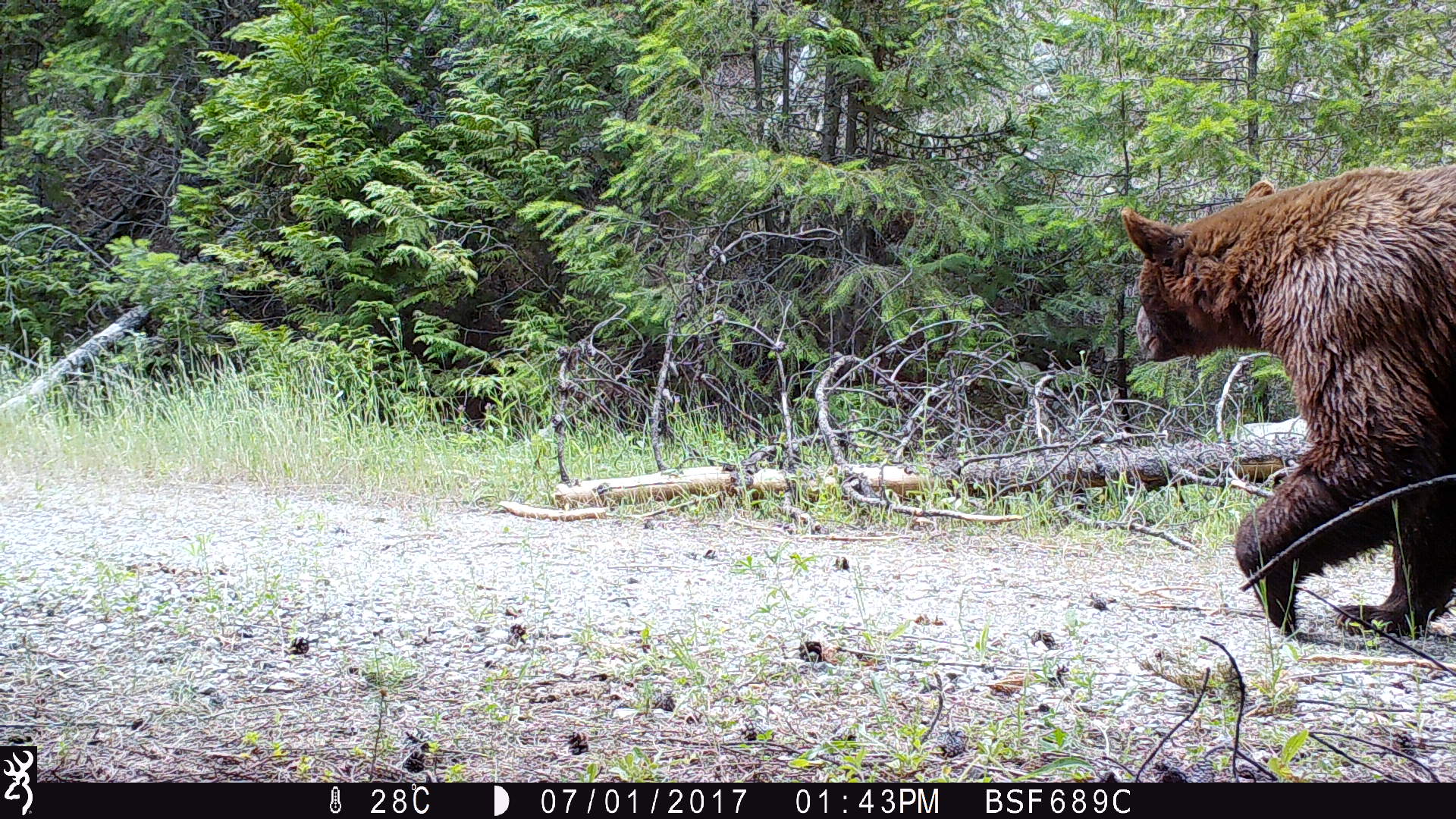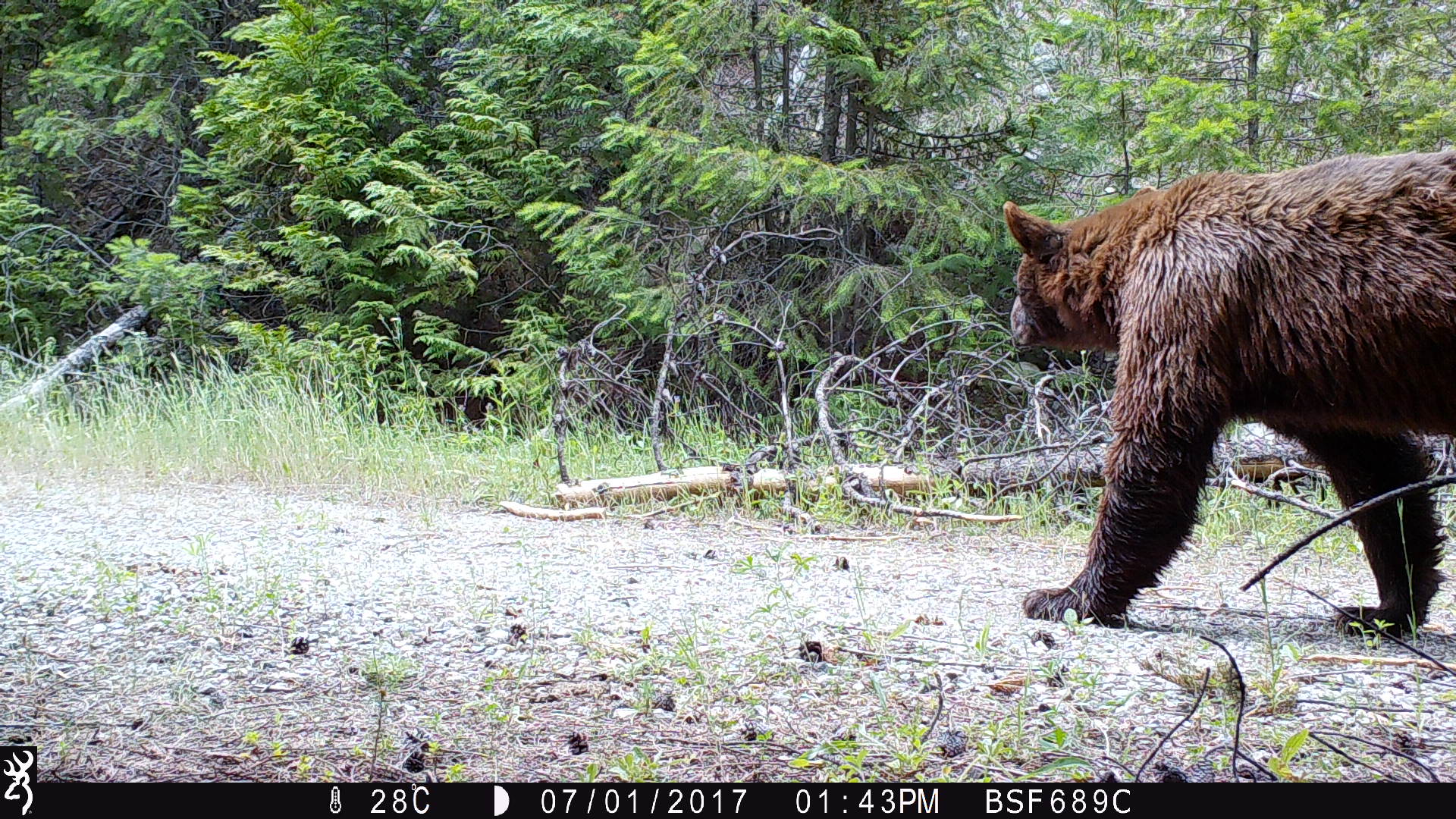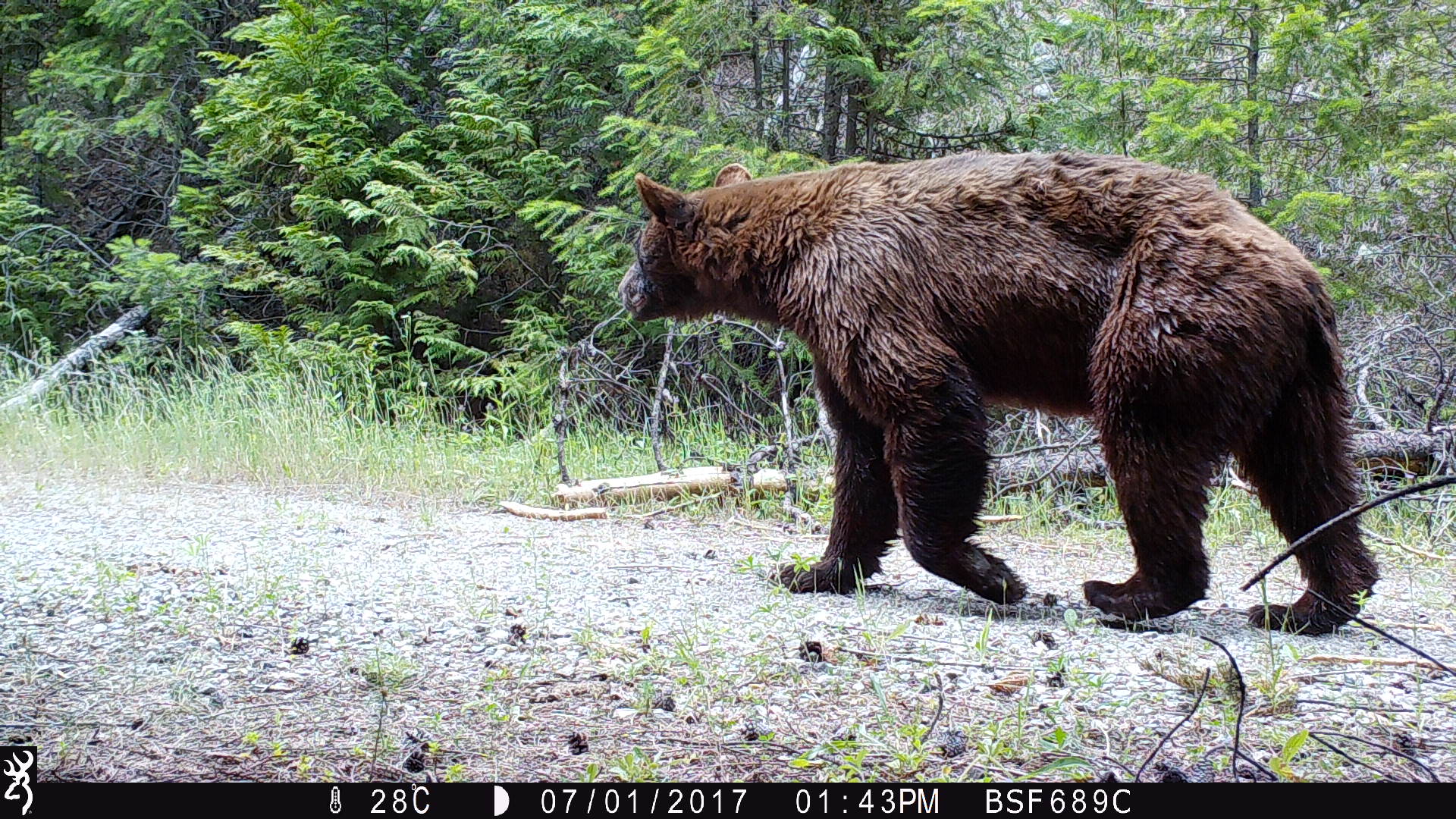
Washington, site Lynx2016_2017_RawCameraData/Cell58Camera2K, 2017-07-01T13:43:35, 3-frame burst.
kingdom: Animalia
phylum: Chordata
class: Mammalia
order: Carnivora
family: Ursidae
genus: Ursus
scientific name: Ursus americanus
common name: american black bear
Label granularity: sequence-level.